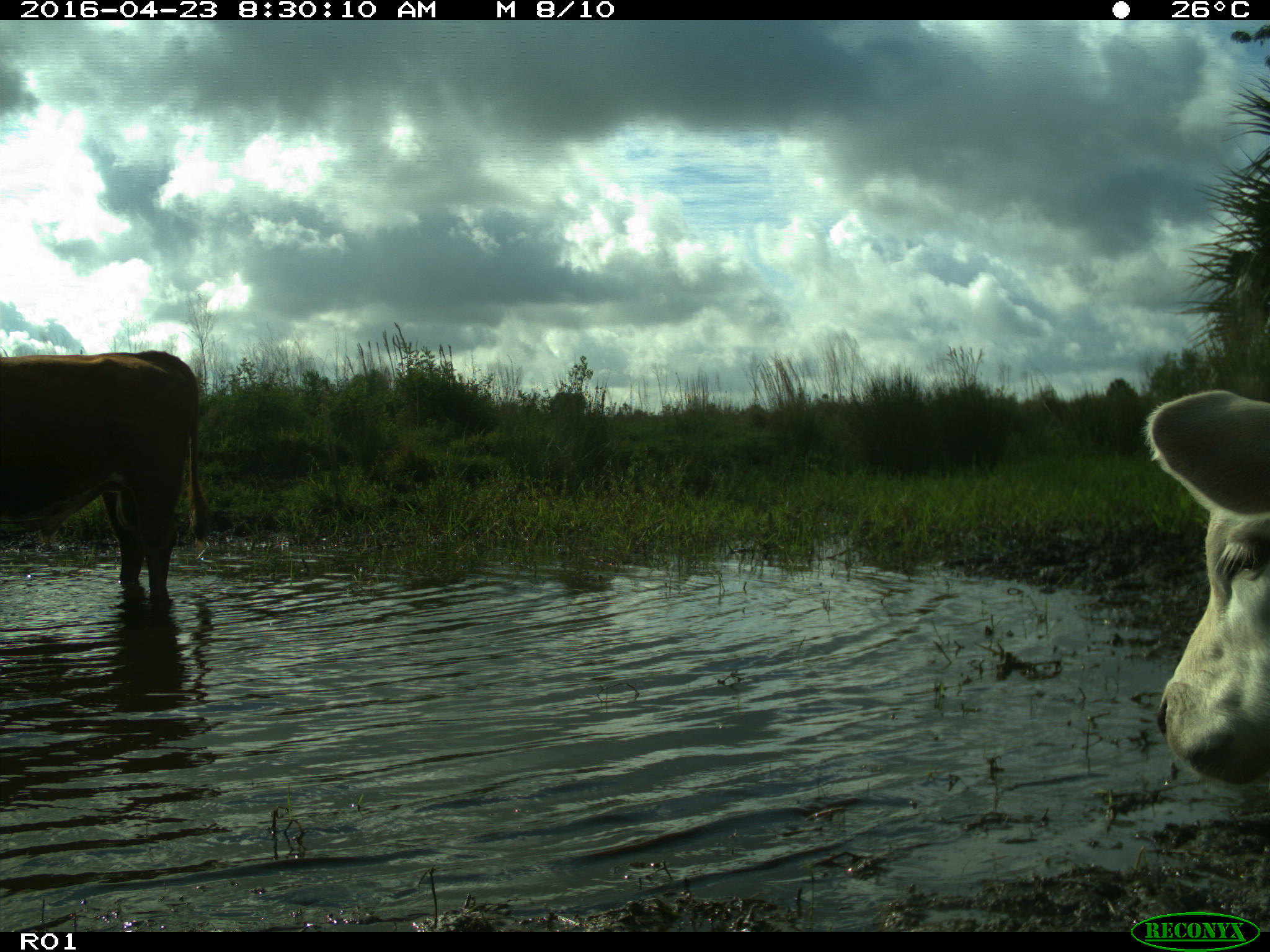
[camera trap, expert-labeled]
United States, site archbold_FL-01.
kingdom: Animalia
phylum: Chordata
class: Mammalia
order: Artiodactyla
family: Bovidae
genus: Bos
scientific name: Bos taurus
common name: domestic cow